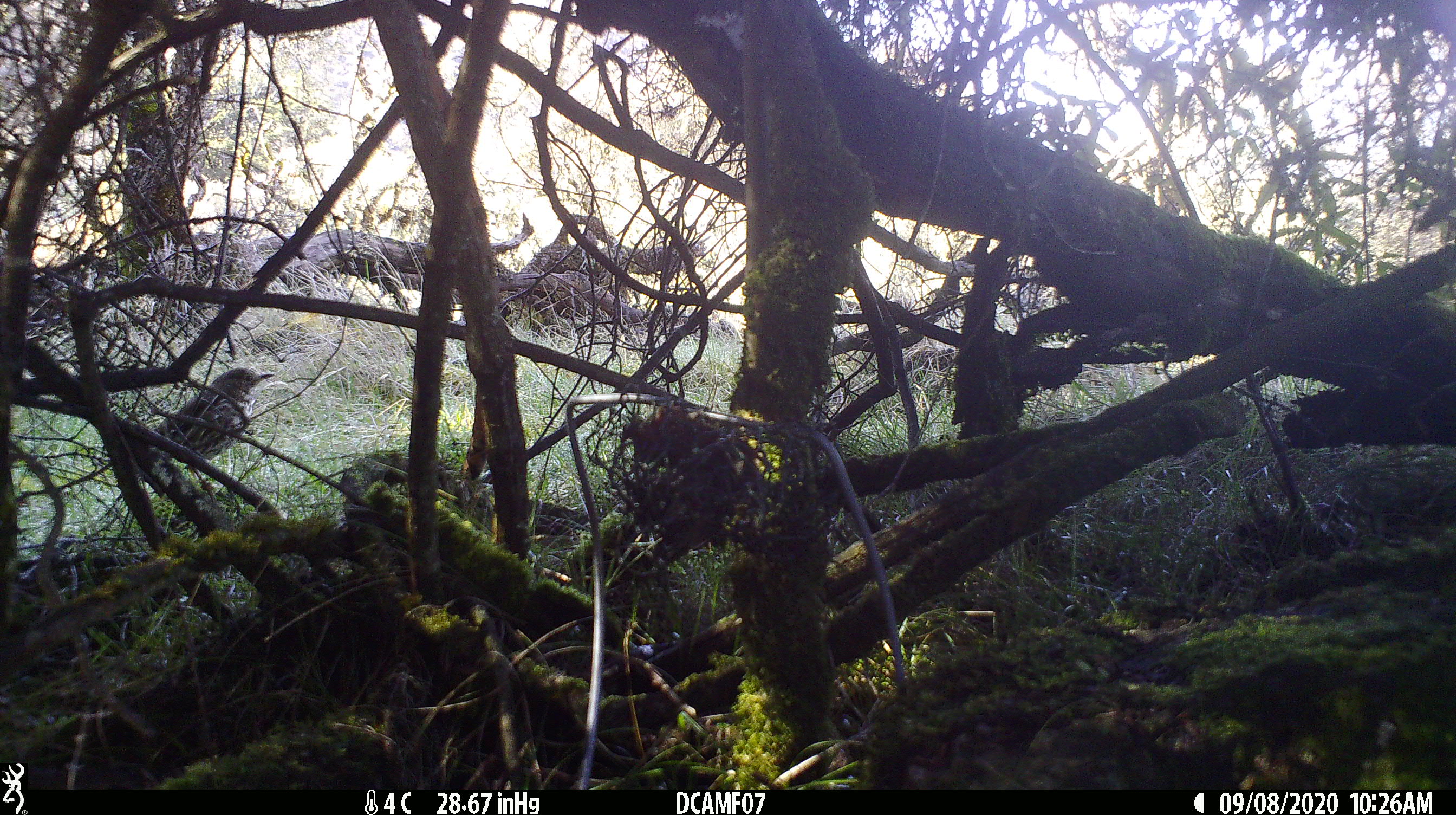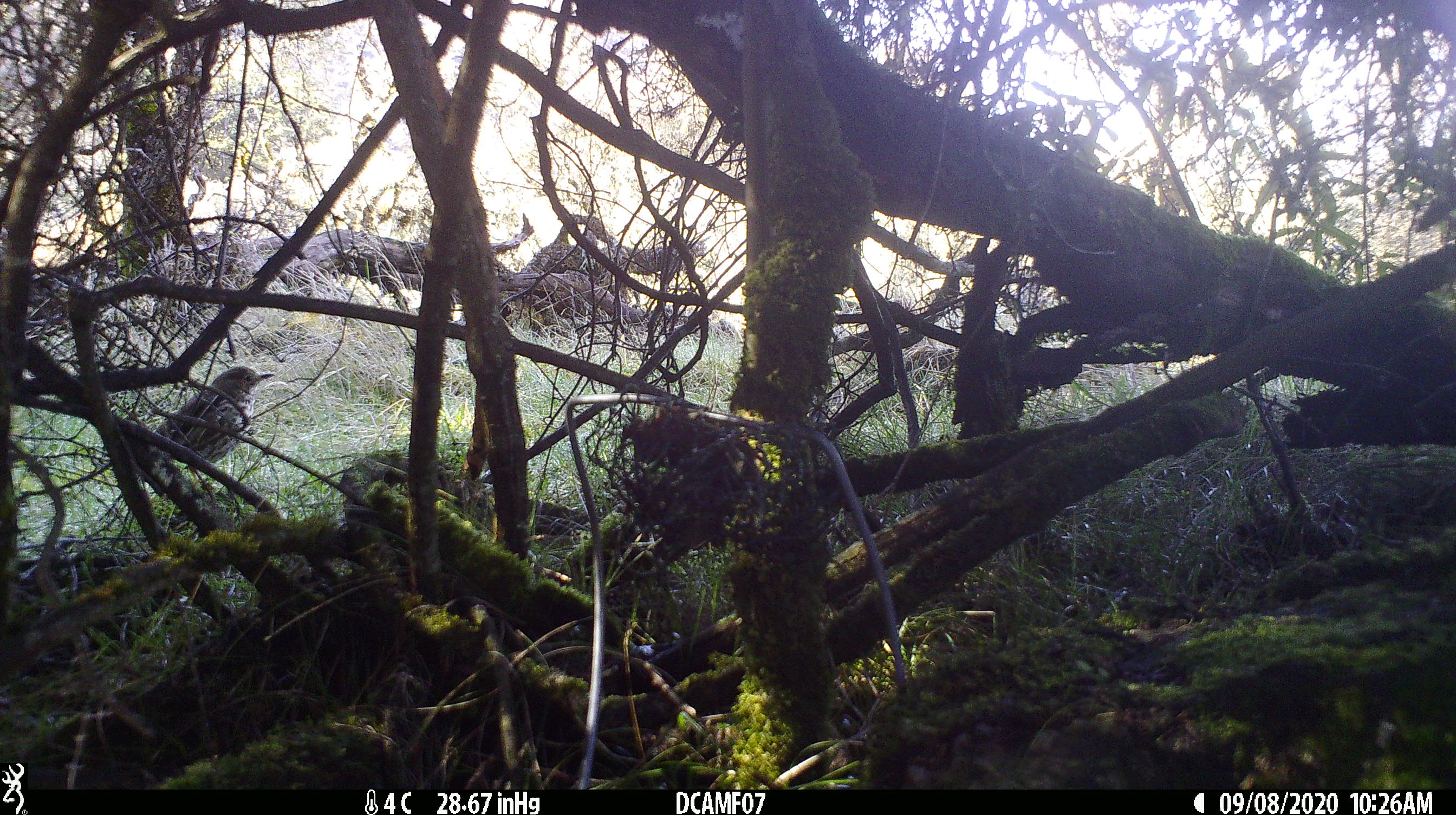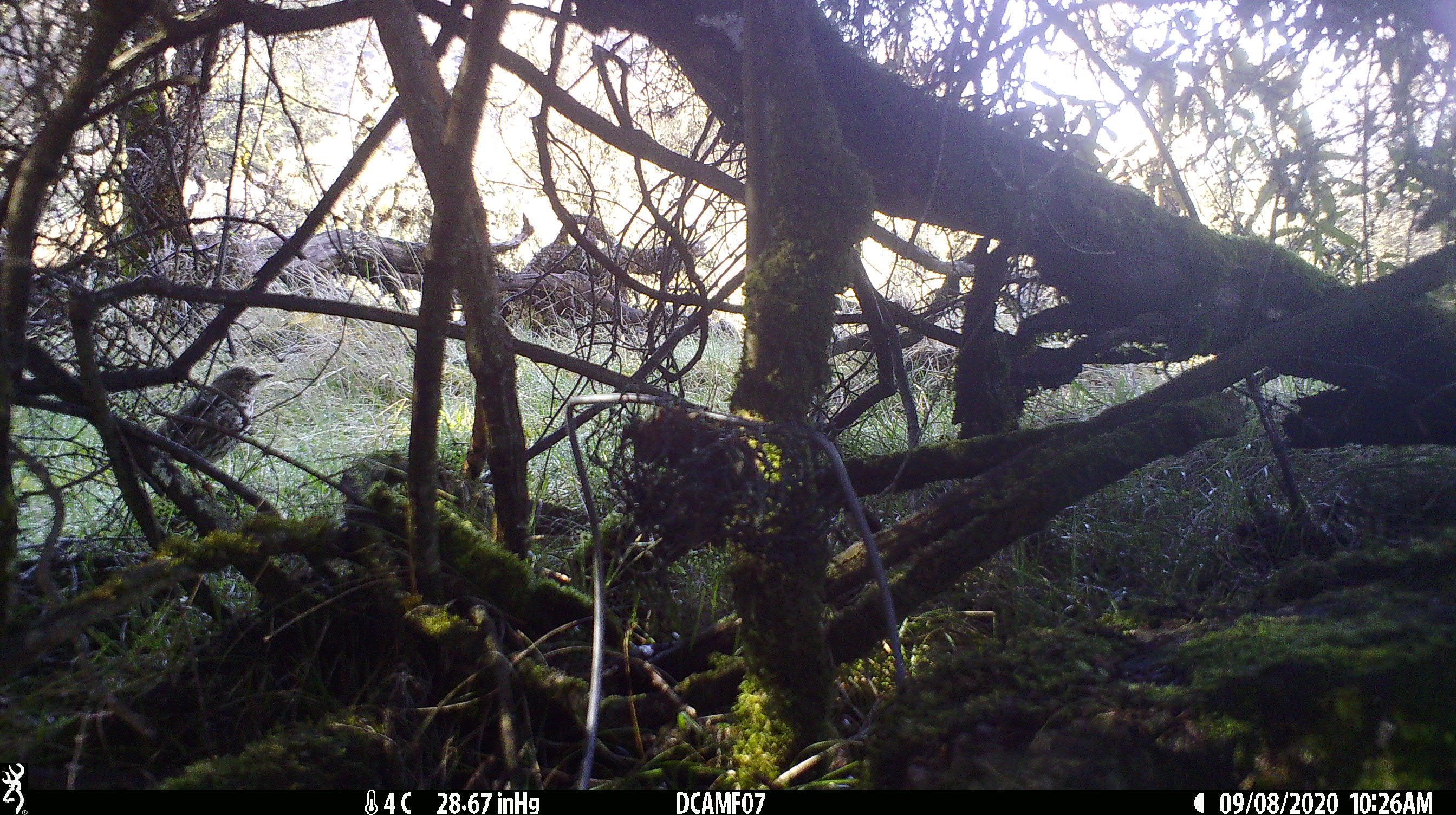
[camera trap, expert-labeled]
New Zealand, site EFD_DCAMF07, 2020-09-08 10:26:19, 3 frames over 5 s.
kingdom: Animalia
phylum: Chordata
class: Aves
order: Passeriformes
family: Turdidae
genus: Turdus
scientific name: Turdus philomelos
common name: song thrush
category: thrush